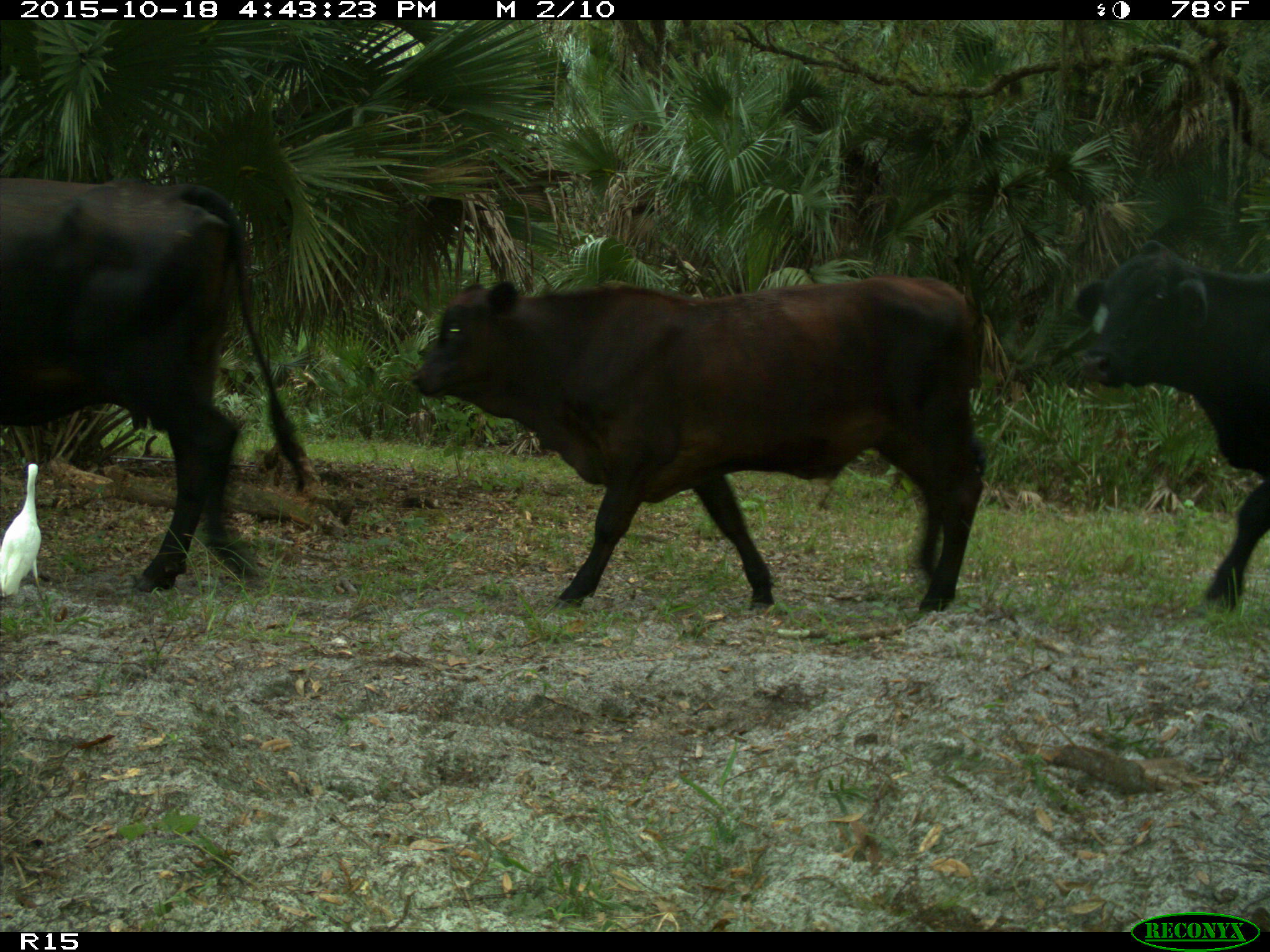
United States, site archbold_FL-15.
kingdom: Animalia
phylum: Chordata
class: Mammalia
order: Artiodactyla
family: Bovidae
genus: Bos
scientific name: Bos taurus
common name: domestic cow